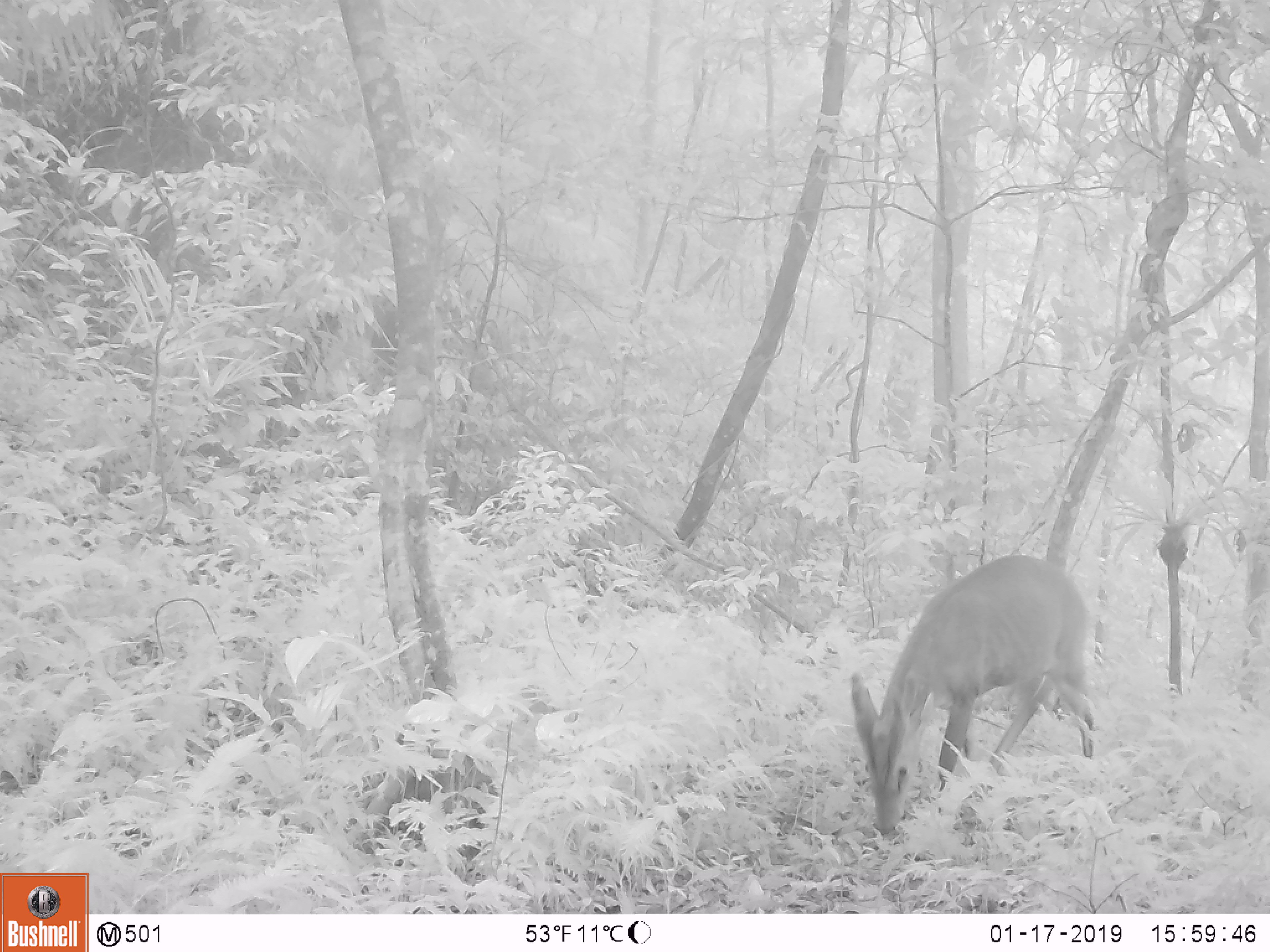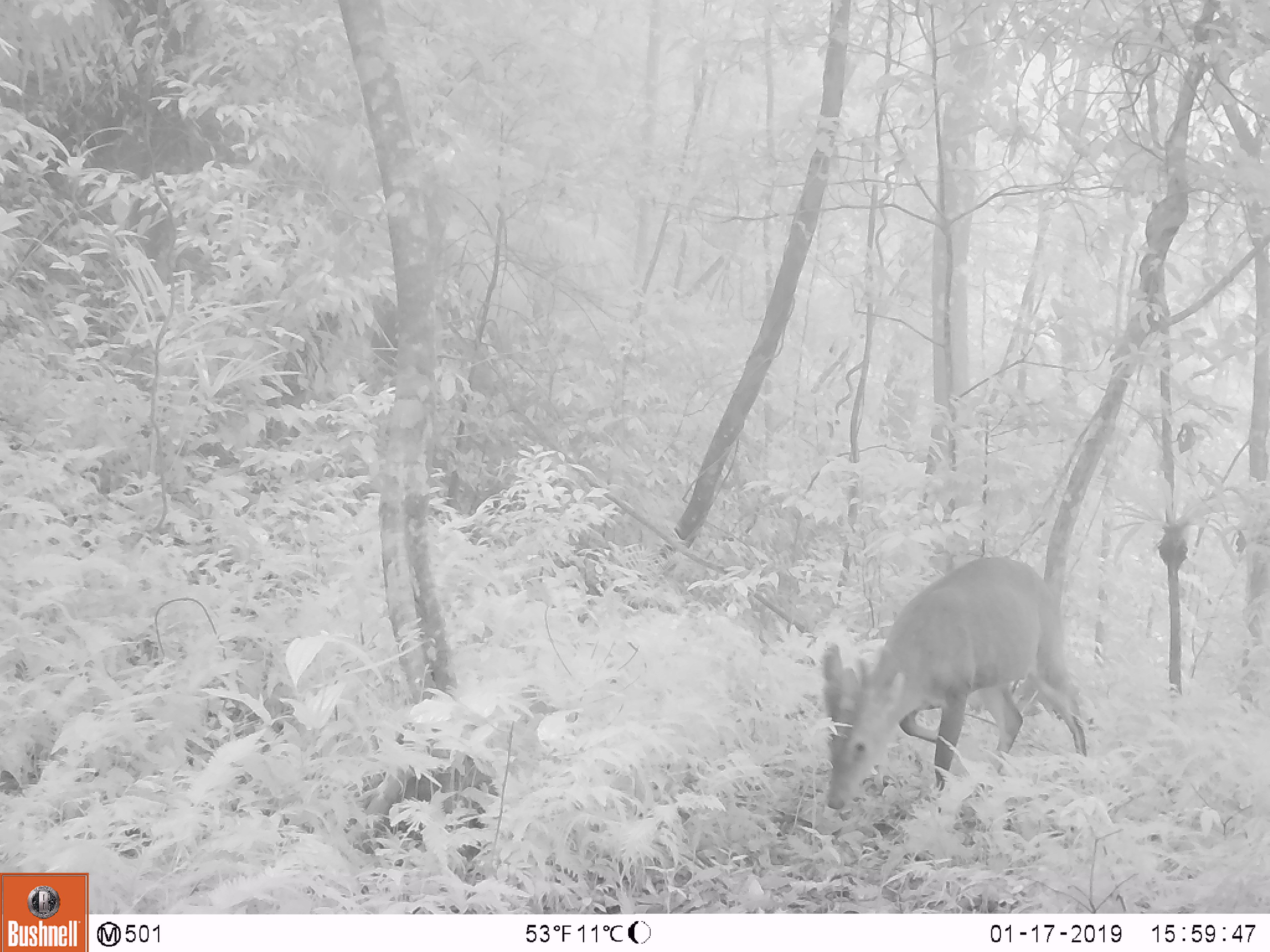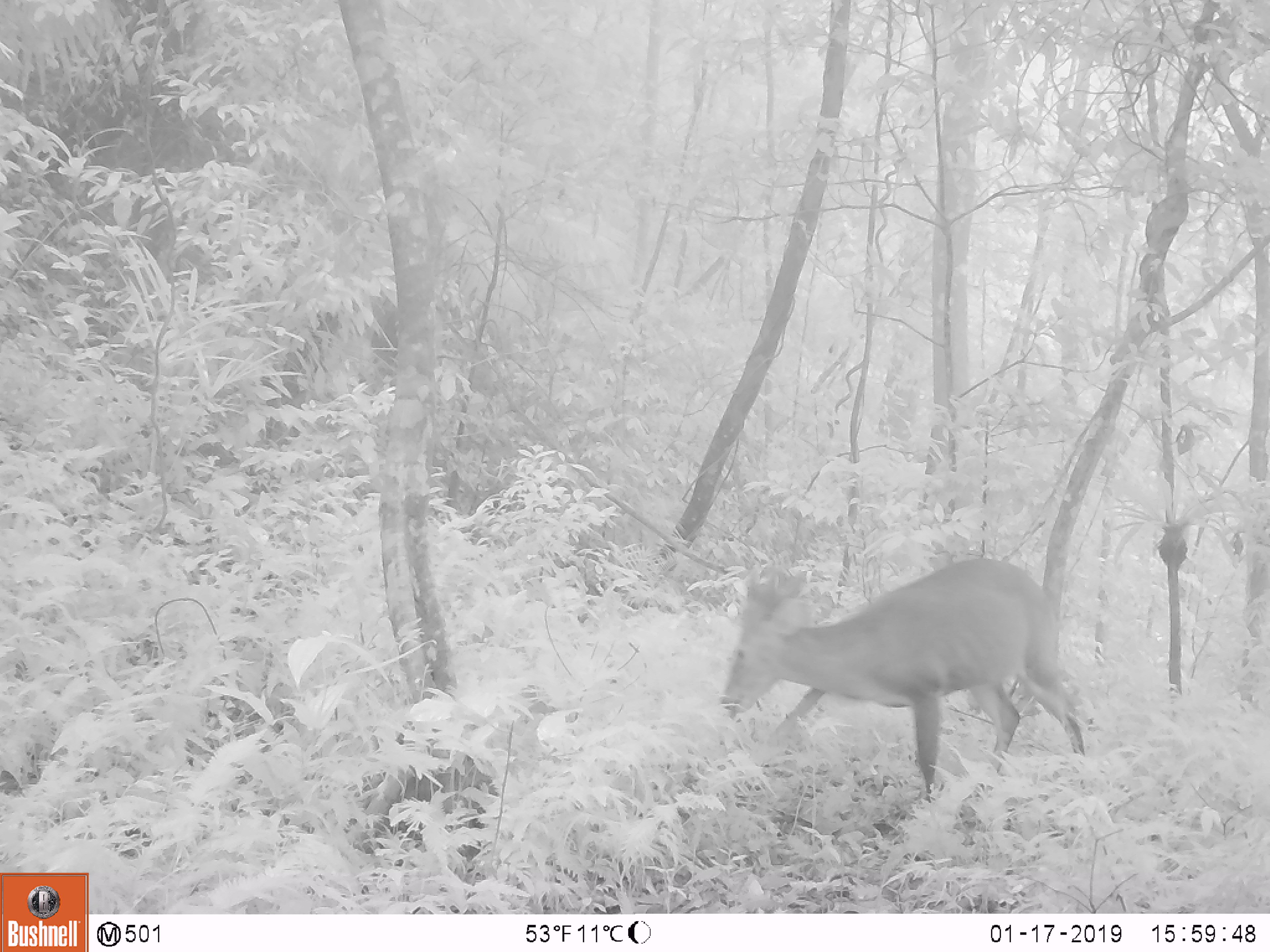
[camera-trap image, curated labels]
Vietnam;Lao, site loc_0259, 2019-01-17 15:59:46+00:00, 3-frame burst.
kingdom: Animalia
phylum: Chordata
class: Mammalia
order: Artiodactyla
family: Cervidae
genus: Muntiacus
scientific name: Muntiacus vuquangensis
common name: large-antlered muntjac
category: large antlered muntjac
Large antlered muntjac (large-antlered muntjac) (Muntiacus vuquangensis). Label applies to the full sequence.